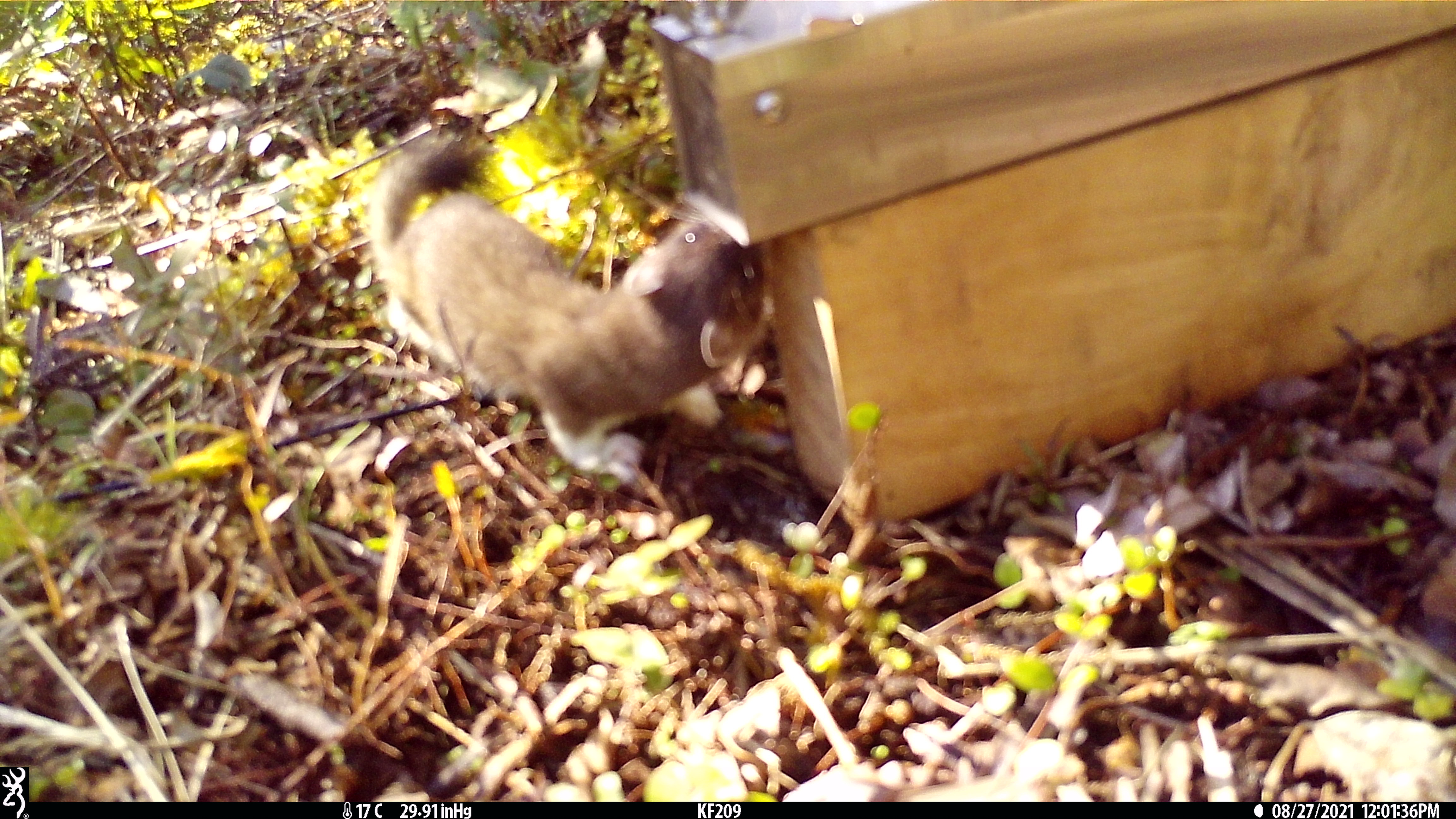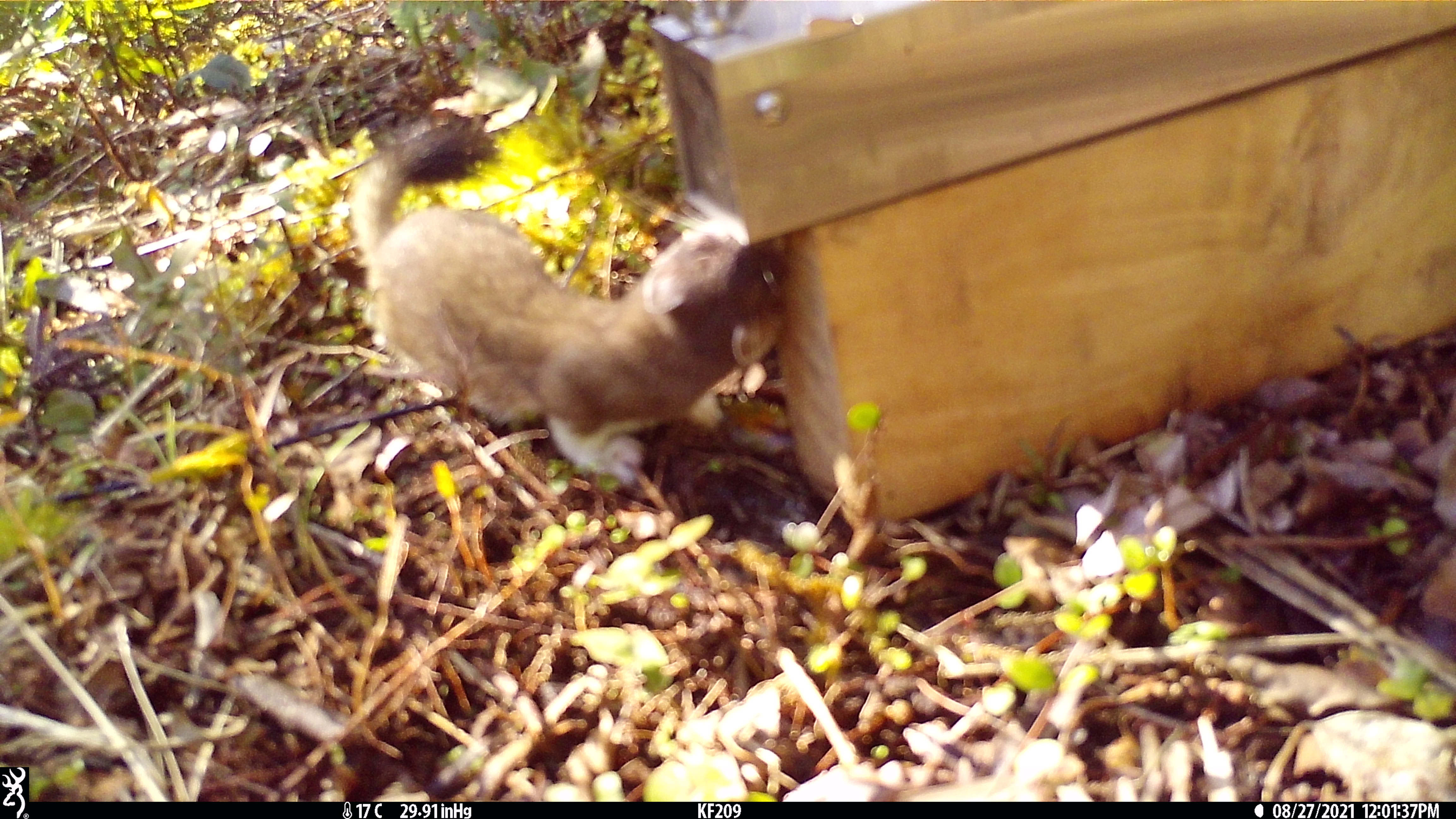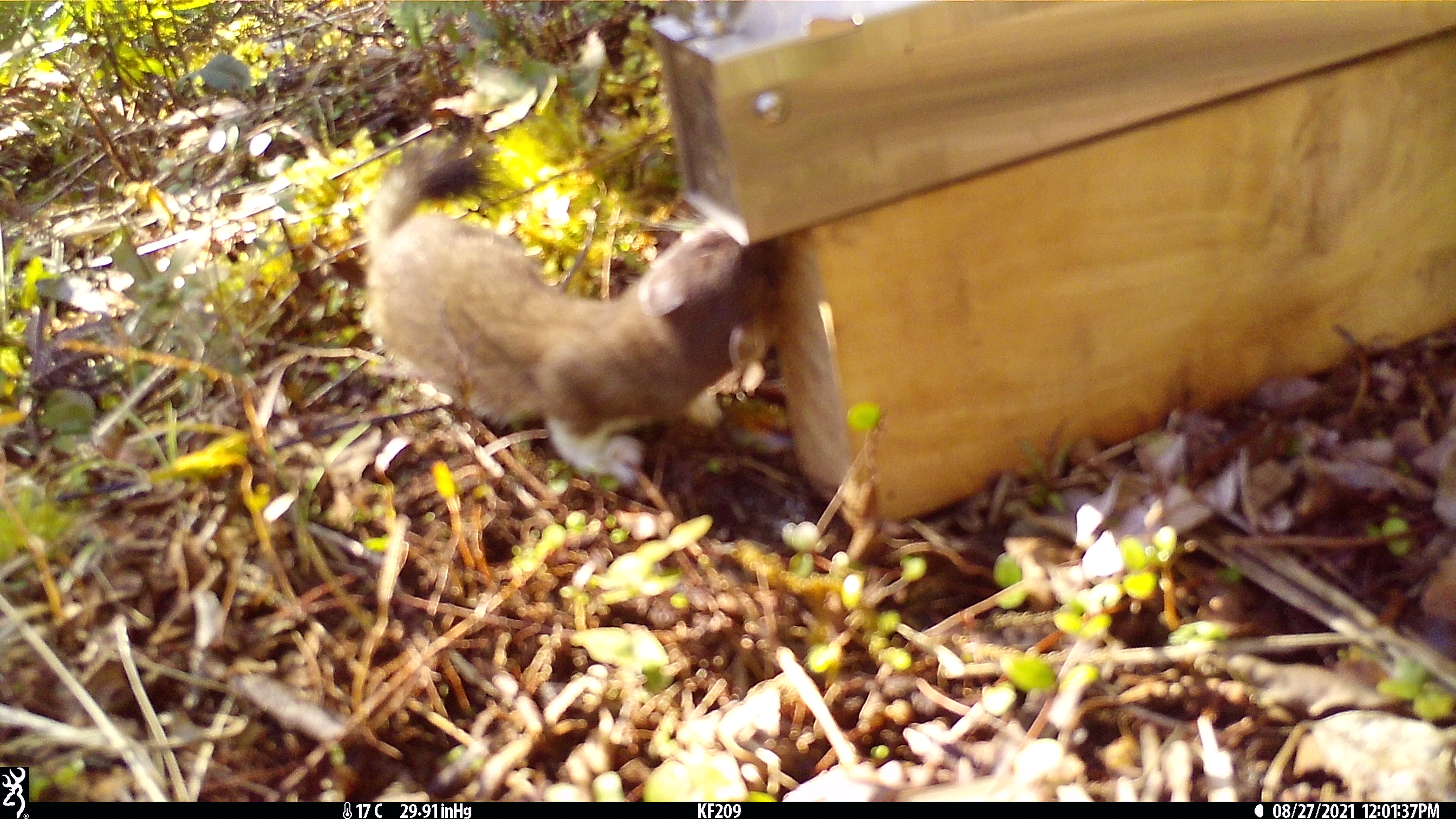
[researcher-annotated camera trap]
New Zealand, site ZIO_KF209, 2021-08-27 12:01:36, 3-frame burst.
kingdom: Animalia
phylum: Chordata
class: Mammalia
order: Carnivora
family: Mustelidae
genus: Mustela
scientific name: Mustela erminea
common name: stoat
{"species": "stoat (Mustela erminea)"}